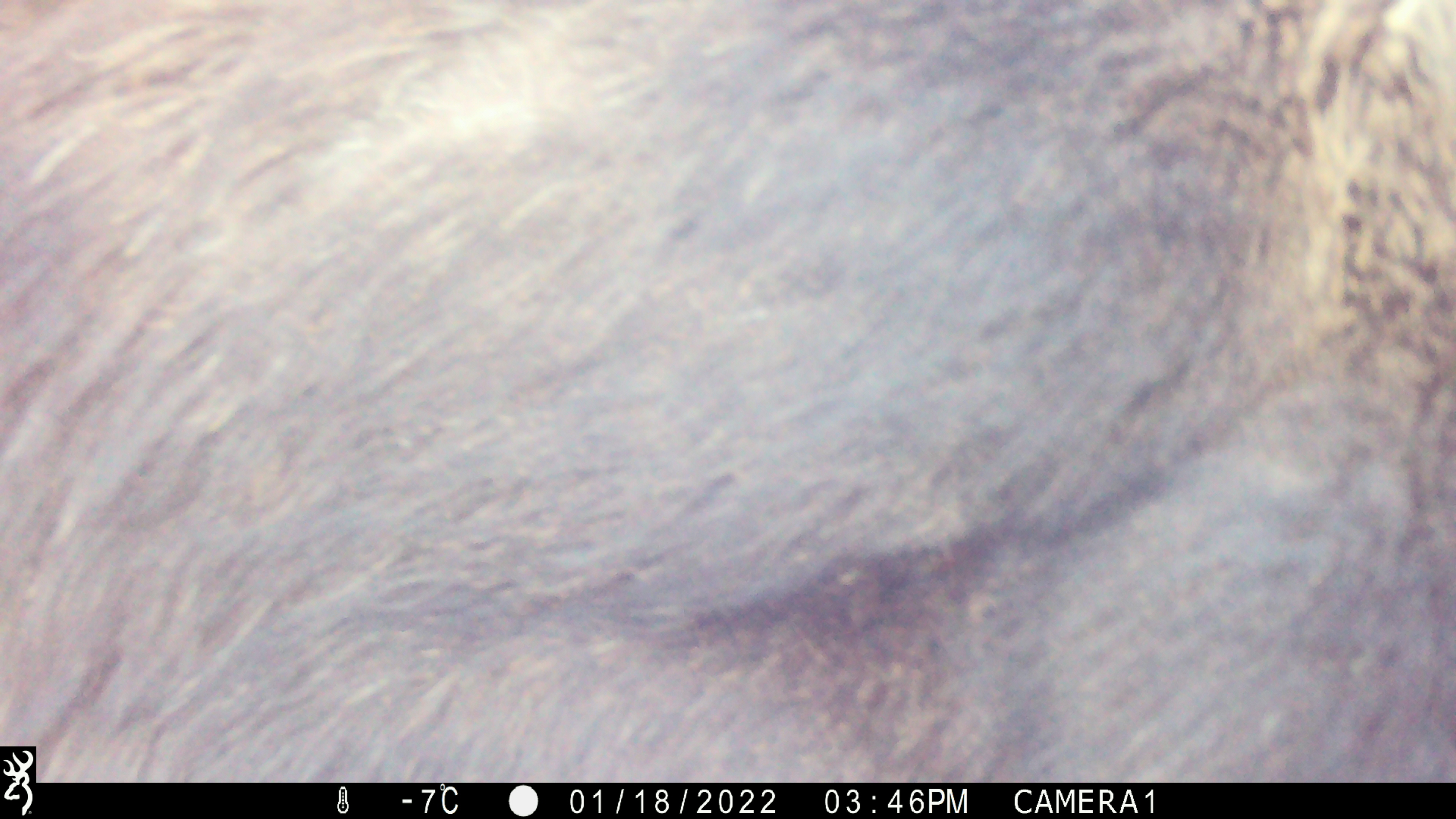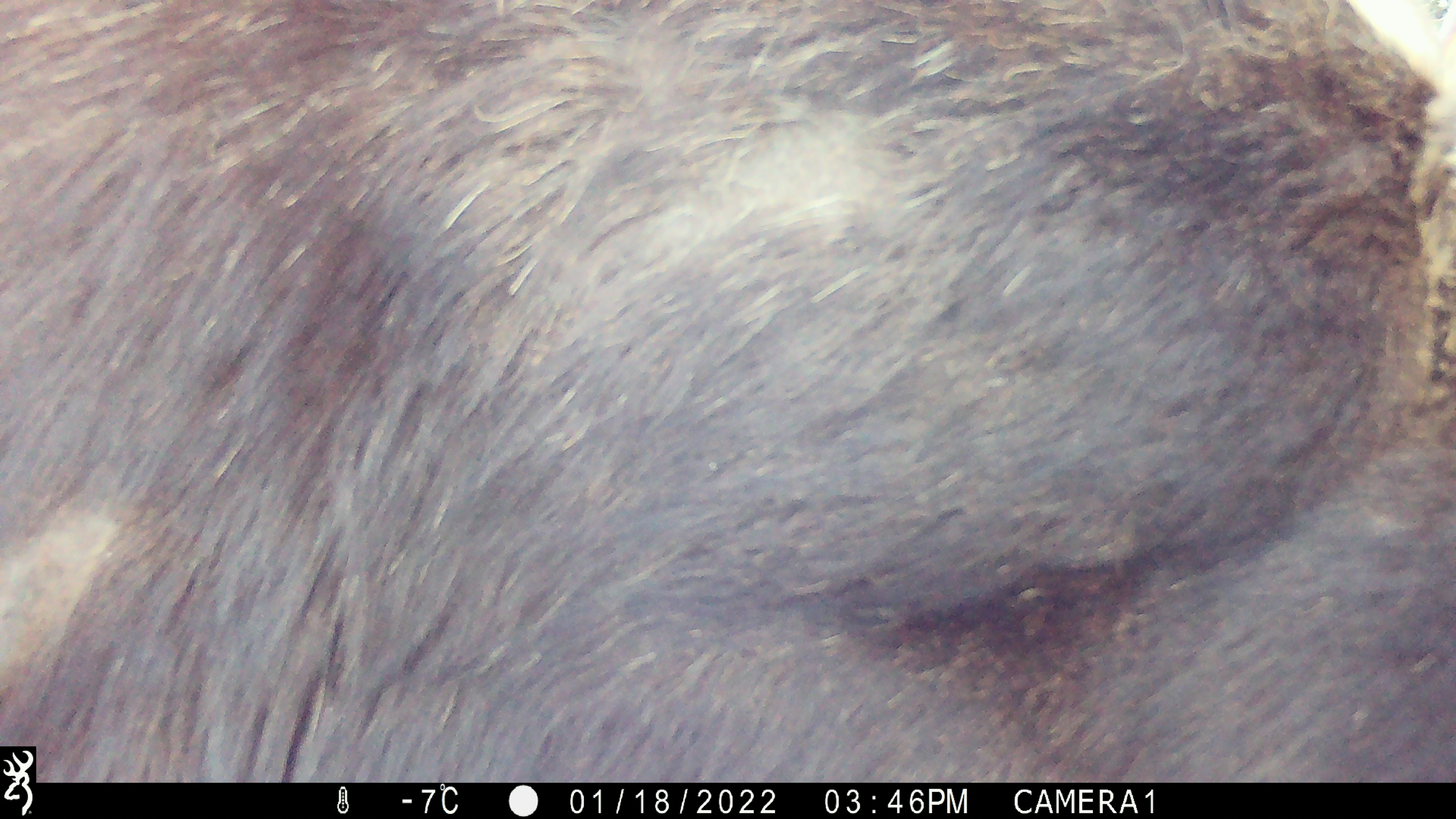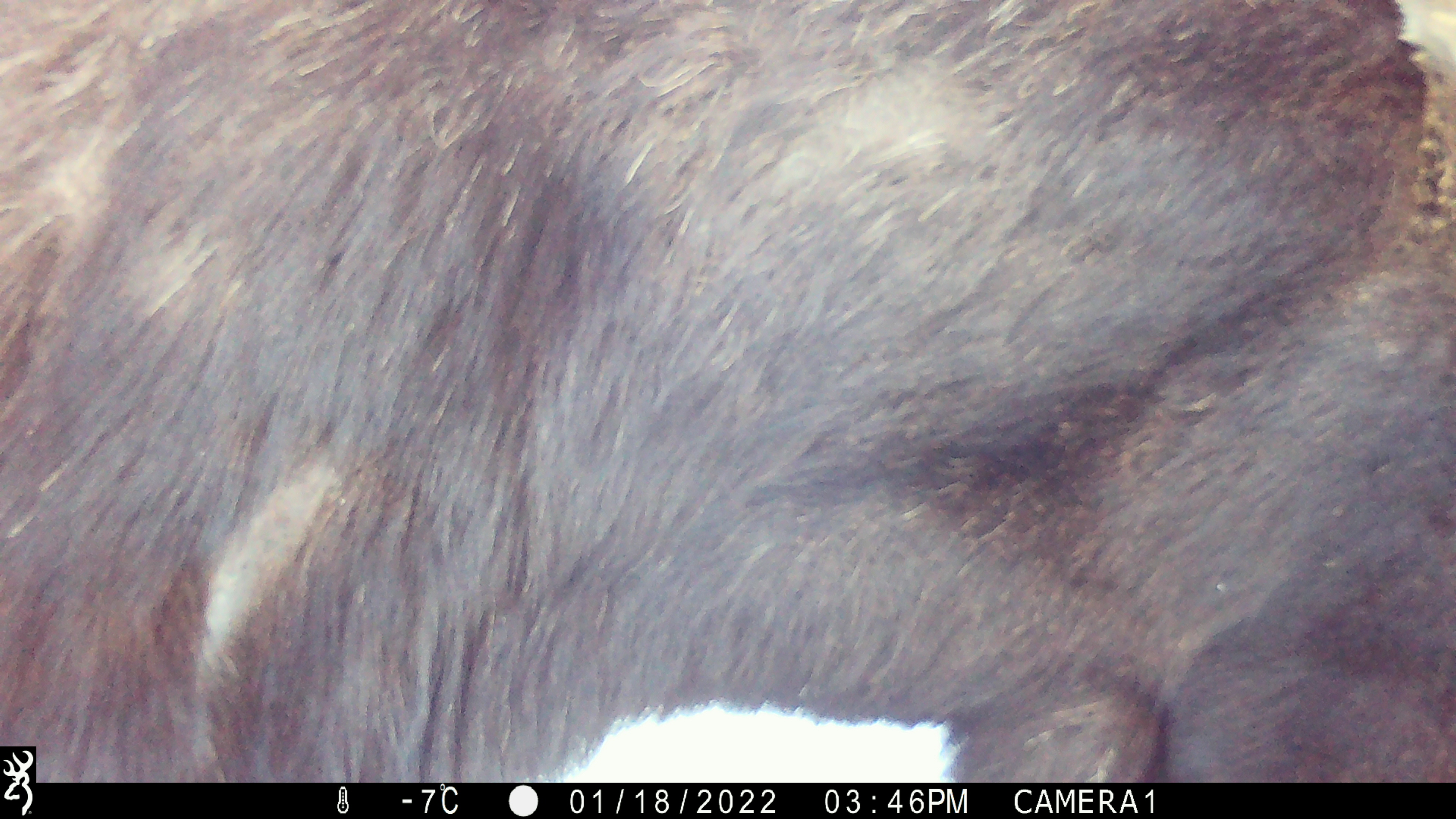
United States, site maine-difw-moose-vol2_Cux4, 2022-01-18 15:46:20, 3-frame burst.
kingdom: Animalia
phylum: Chordata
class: Mammalia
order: Artiodactyla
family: Cervidae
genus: Alces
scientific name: Alces alces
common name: moose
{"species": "moose (Alces alces)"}